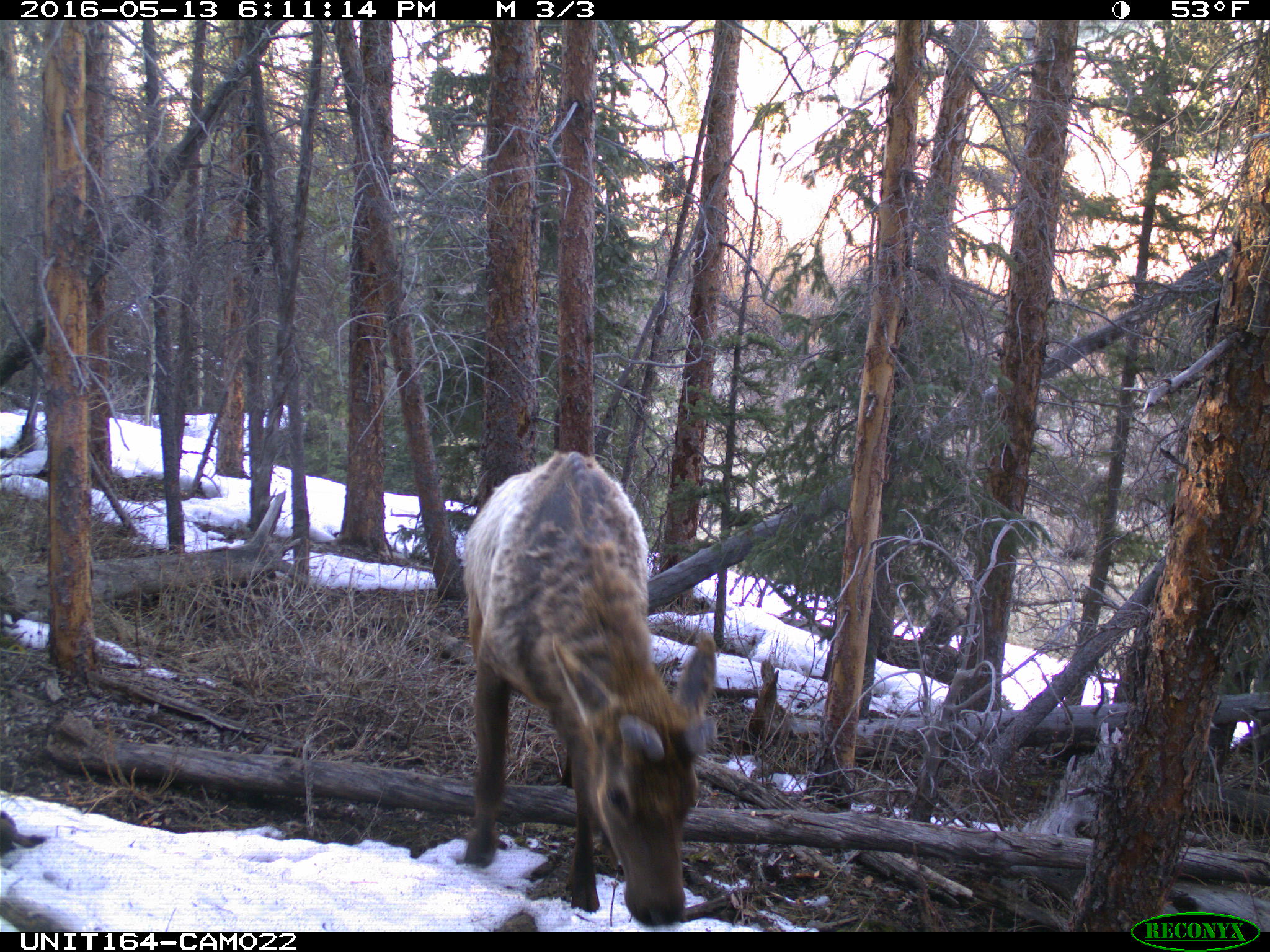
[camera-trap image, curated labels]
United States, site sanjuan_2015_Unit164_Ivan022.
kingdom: Animalia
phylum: Chordata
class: Mammalia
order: Artiodactyla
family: Cervidae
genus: Cervus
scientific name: Cervus elaphus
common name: red deer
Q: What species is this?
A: Cervus elaphus (red deer).